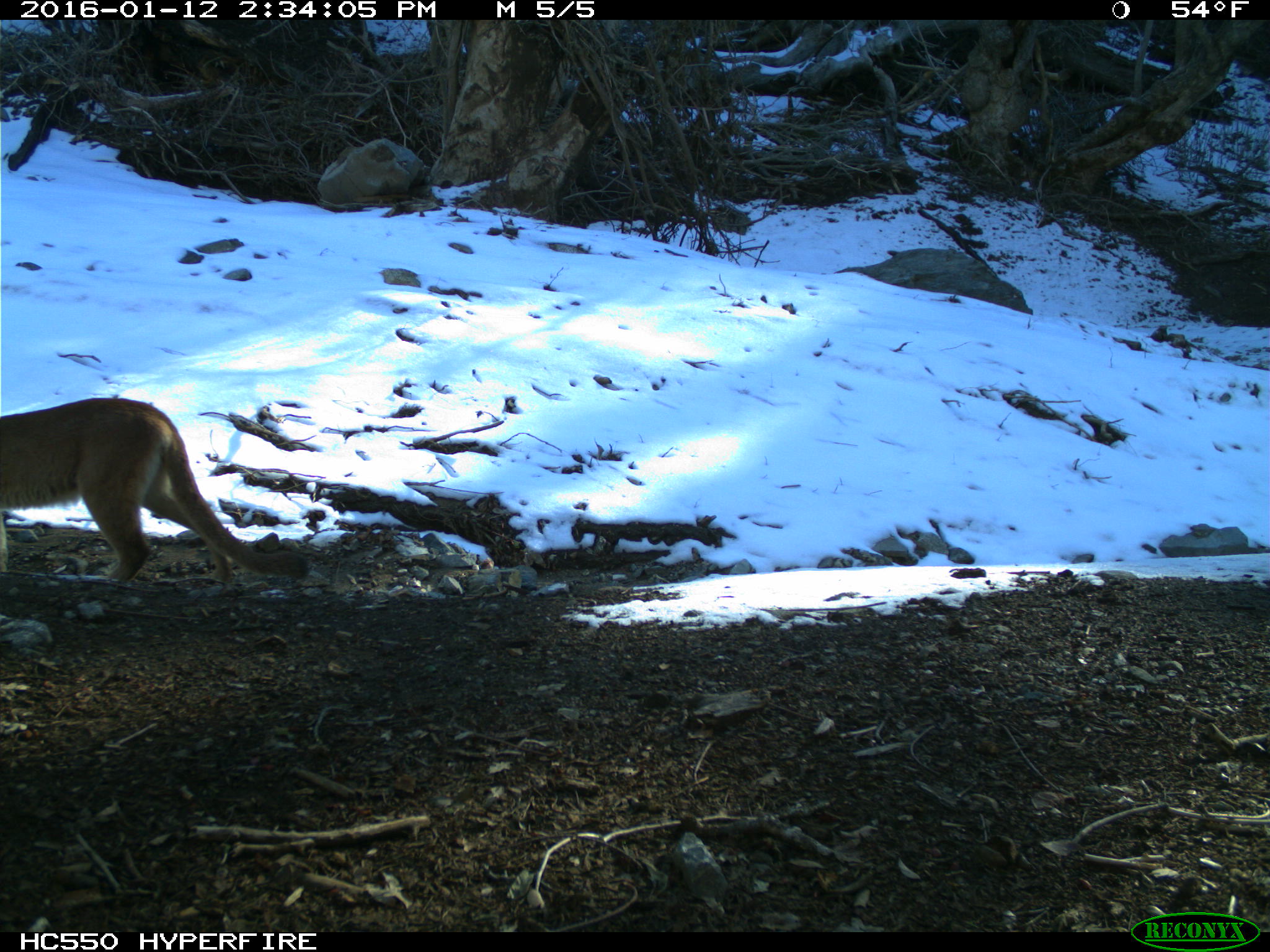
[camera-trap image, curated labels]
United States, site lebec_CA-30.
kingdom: Animalia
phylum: Chordata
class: Mammalia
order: Carnivora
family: Felidae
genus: Puma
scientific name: Puma concolor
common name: mountain lion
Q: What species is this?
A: Puma concolor (mountain lion).